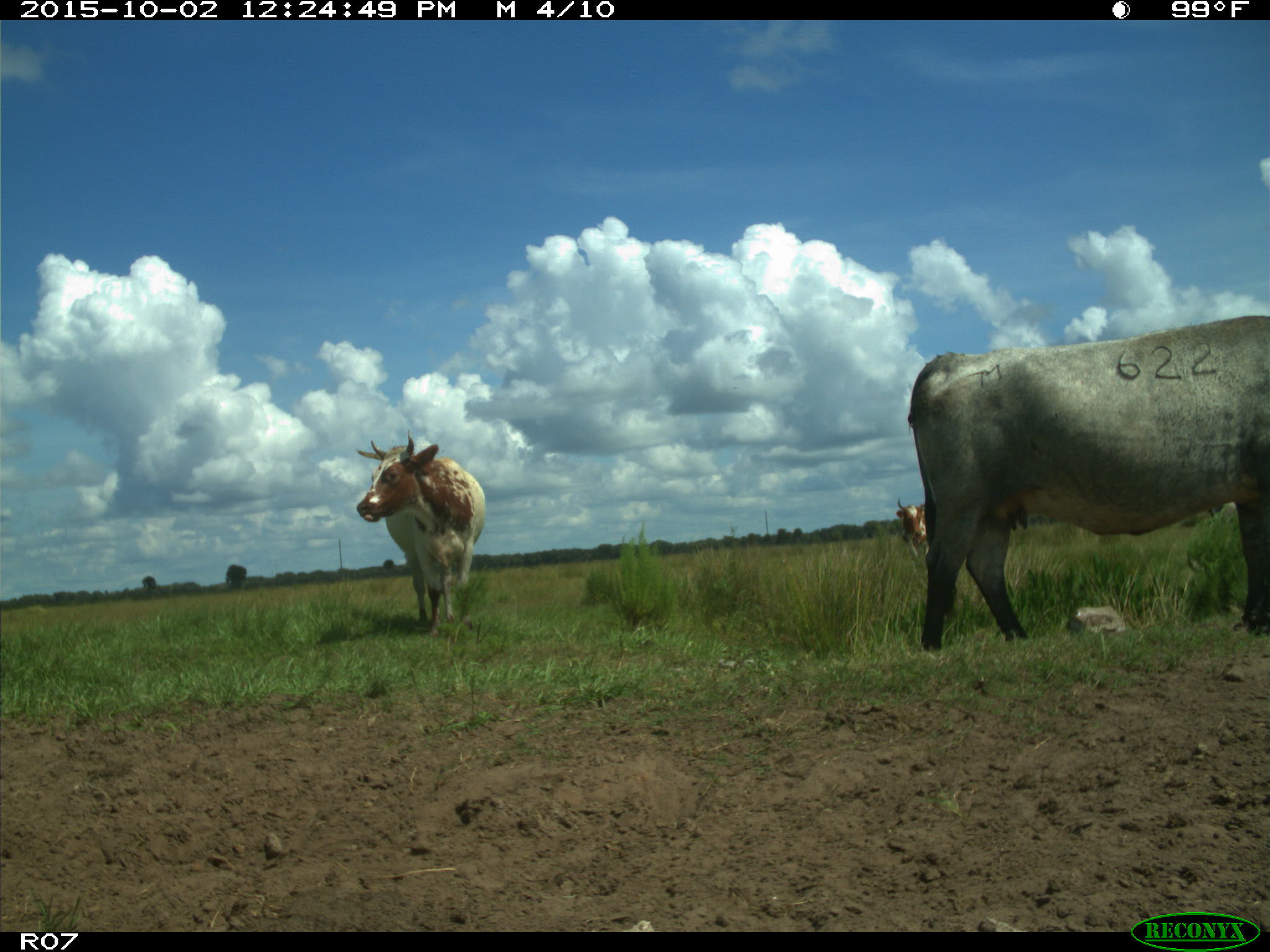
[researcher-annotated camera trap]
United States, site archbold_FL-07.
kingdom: Animalia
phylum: Chordata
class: Mammalia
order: Artiodactyla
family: Bovidae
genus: Bos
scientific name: Bos taurus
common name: domestic cow